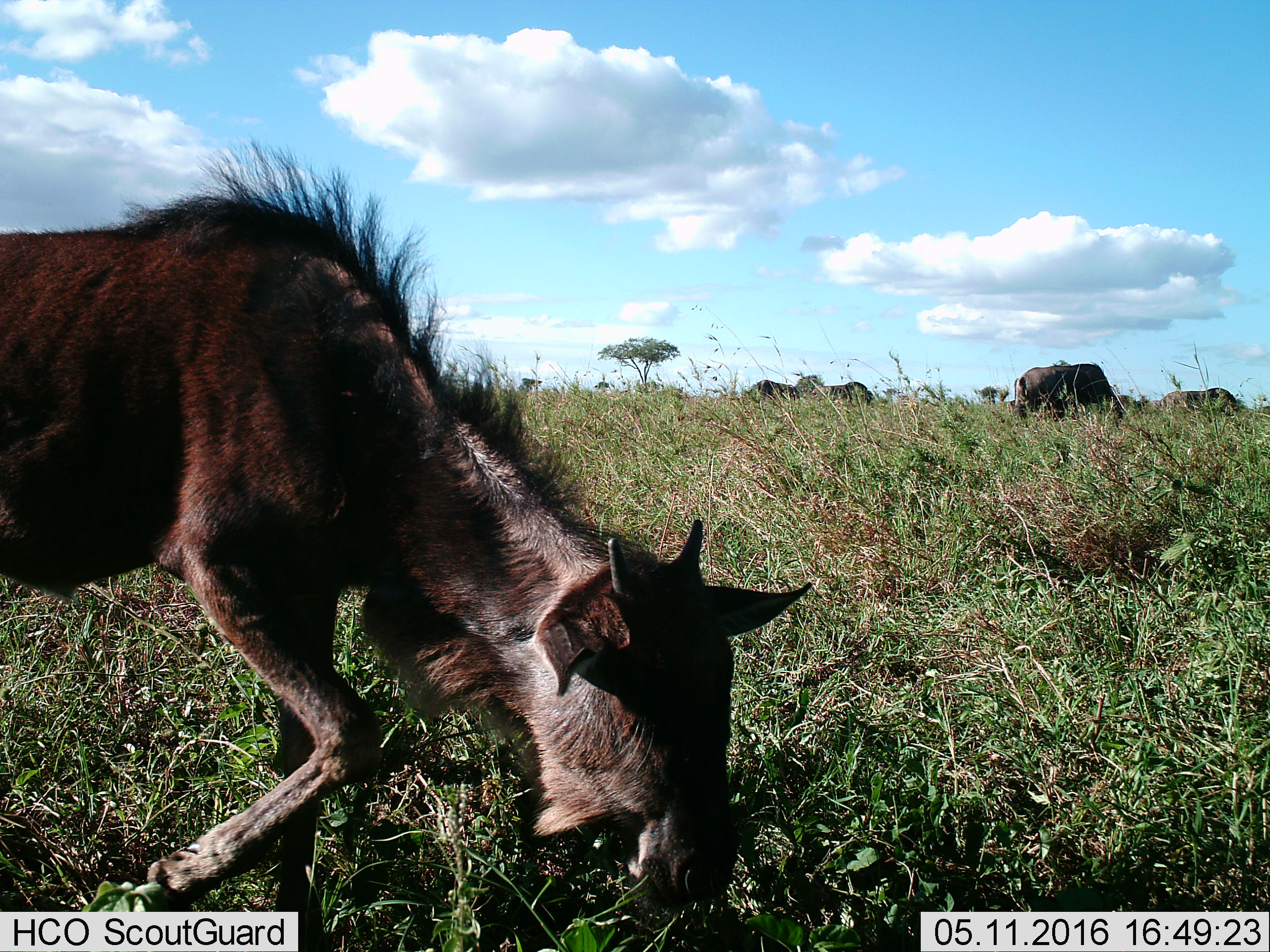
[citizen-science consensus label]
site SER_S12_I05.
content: unidentified animal